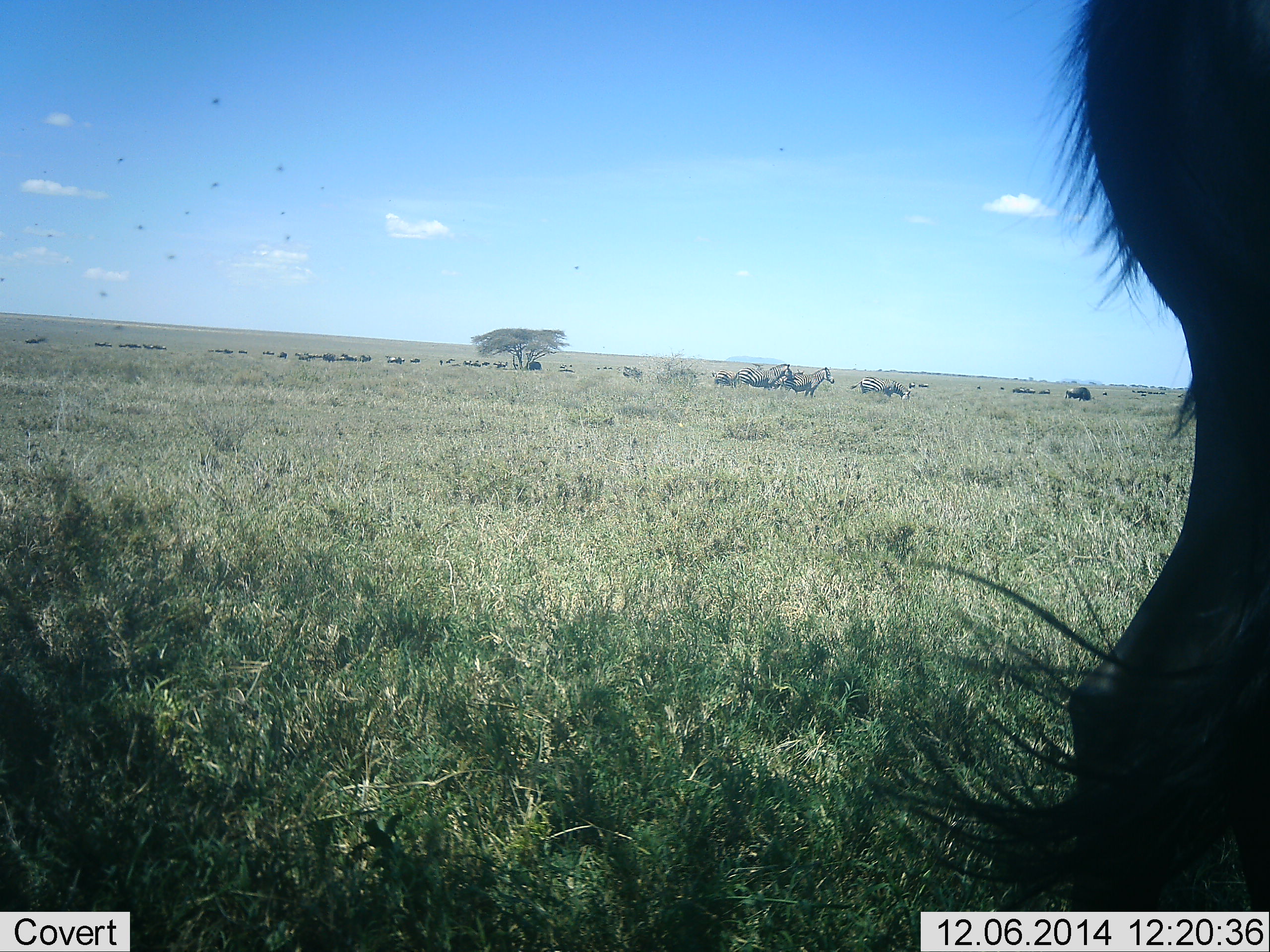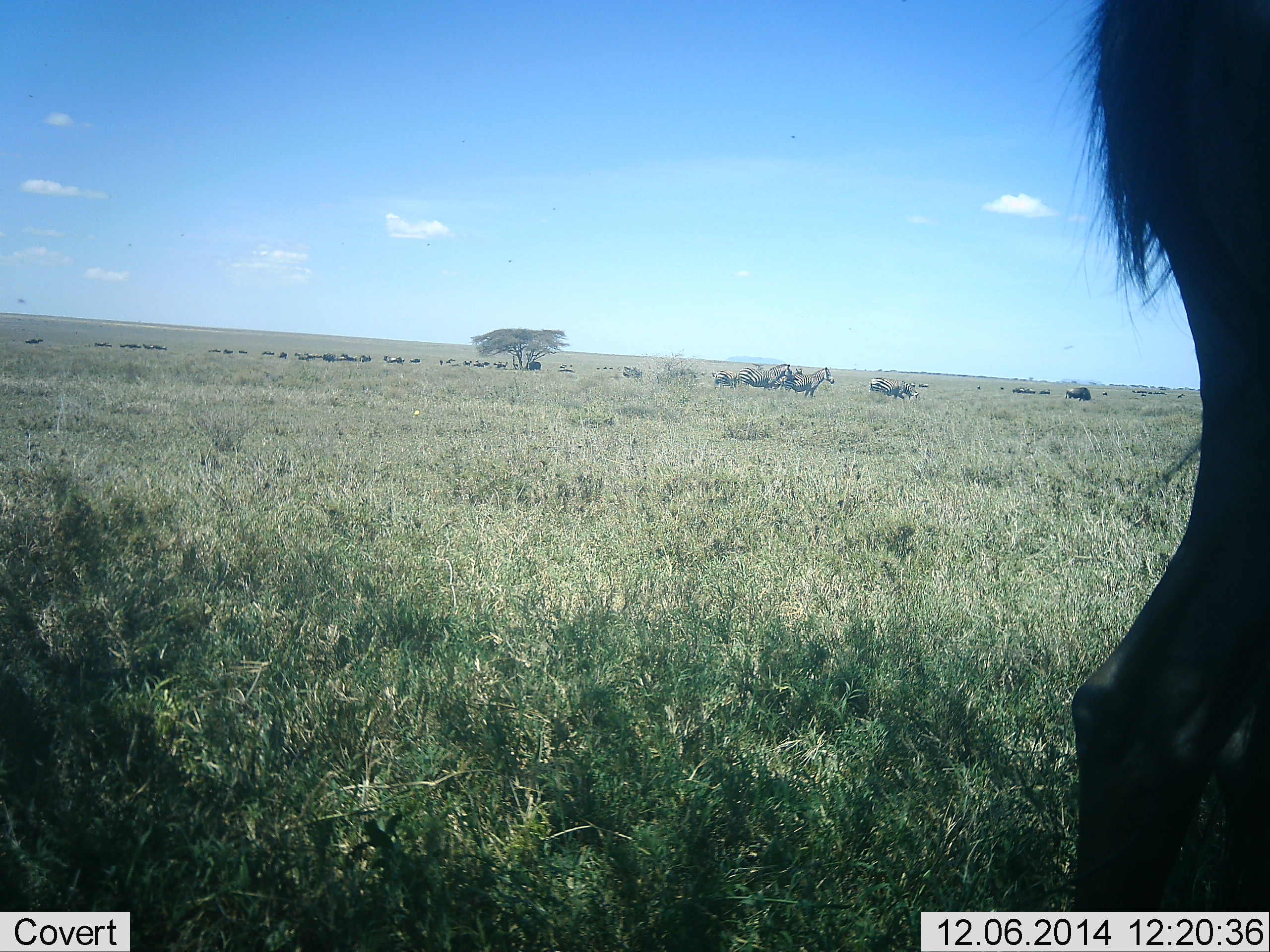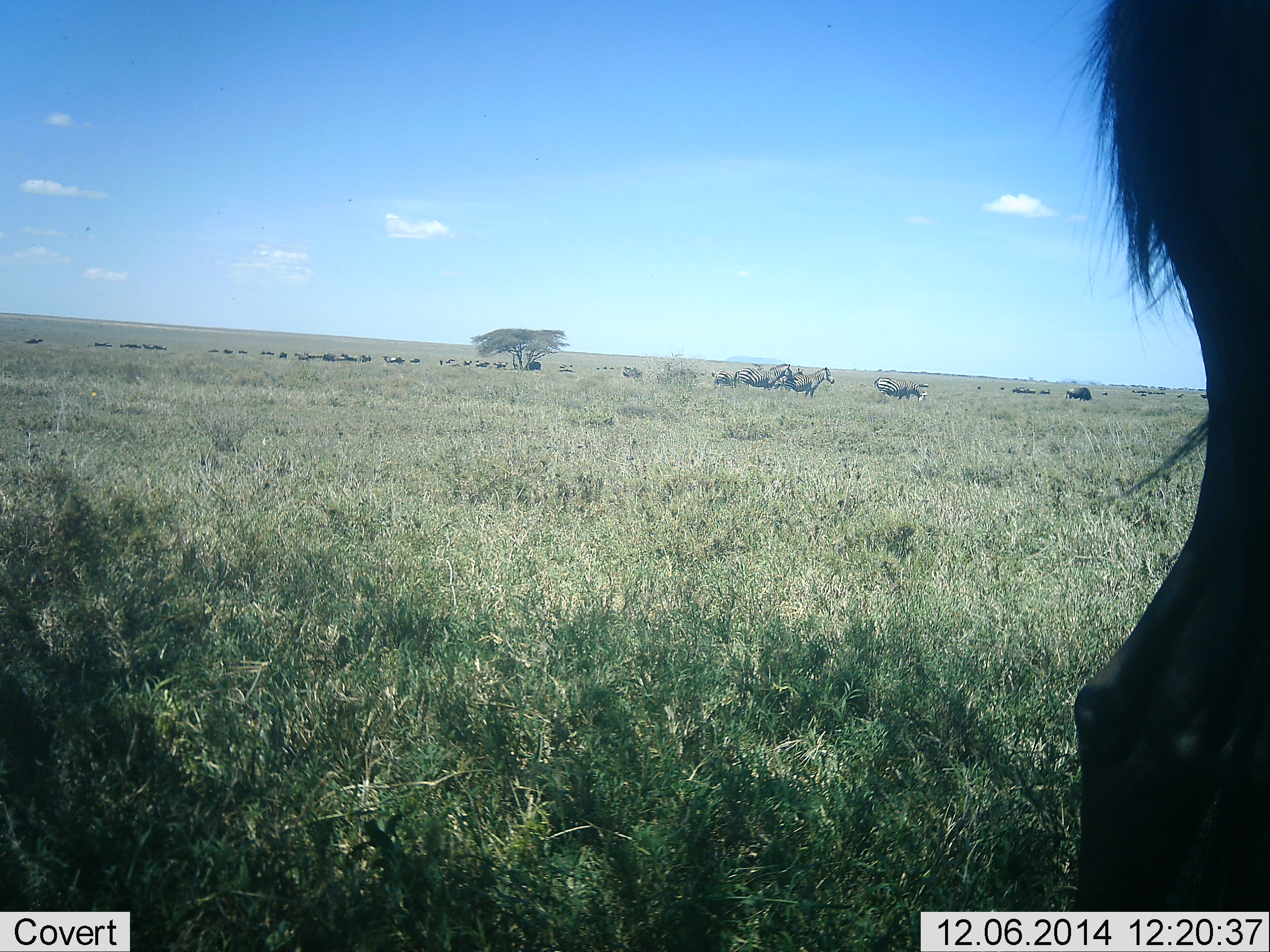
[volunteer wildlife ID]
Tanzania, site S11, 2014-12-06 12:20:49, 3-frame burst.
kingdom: Animalia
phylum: Chordata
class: Mammalia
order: Artiodactyla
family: Bovidae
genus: Connochaetes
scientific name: Connochaetes taurinus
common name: blue wildebeest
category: wildebeest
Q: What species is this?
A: Wildebeest (blue wildebeest) (Connochaetes taurinus).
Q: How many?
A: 11-50.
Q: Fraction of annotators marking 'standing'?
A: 84%.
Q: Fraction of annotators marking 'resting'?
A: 5%.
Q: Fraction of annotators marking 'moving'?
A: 32%.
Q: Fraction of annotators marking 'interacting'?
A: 0%.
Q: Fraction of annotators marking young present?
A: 0%.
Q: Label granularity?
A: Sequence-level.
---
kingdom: Animalia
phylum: Chordata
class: Mammalia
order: Perissodactyla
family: Equidae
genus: Equus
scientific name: Equus quagga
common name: plains zebra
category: zebra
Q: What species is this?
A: Zebra (plains zebra) (Equus quagga).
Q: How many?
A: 5.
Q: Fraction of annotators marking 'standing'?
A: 73%.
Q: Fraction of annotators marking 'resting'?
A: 0%.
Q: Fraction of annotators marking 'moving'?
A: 45%.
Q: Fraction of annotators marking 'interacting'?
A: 0%.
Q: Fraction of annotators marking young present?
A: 9%.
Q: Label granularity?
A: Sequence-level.